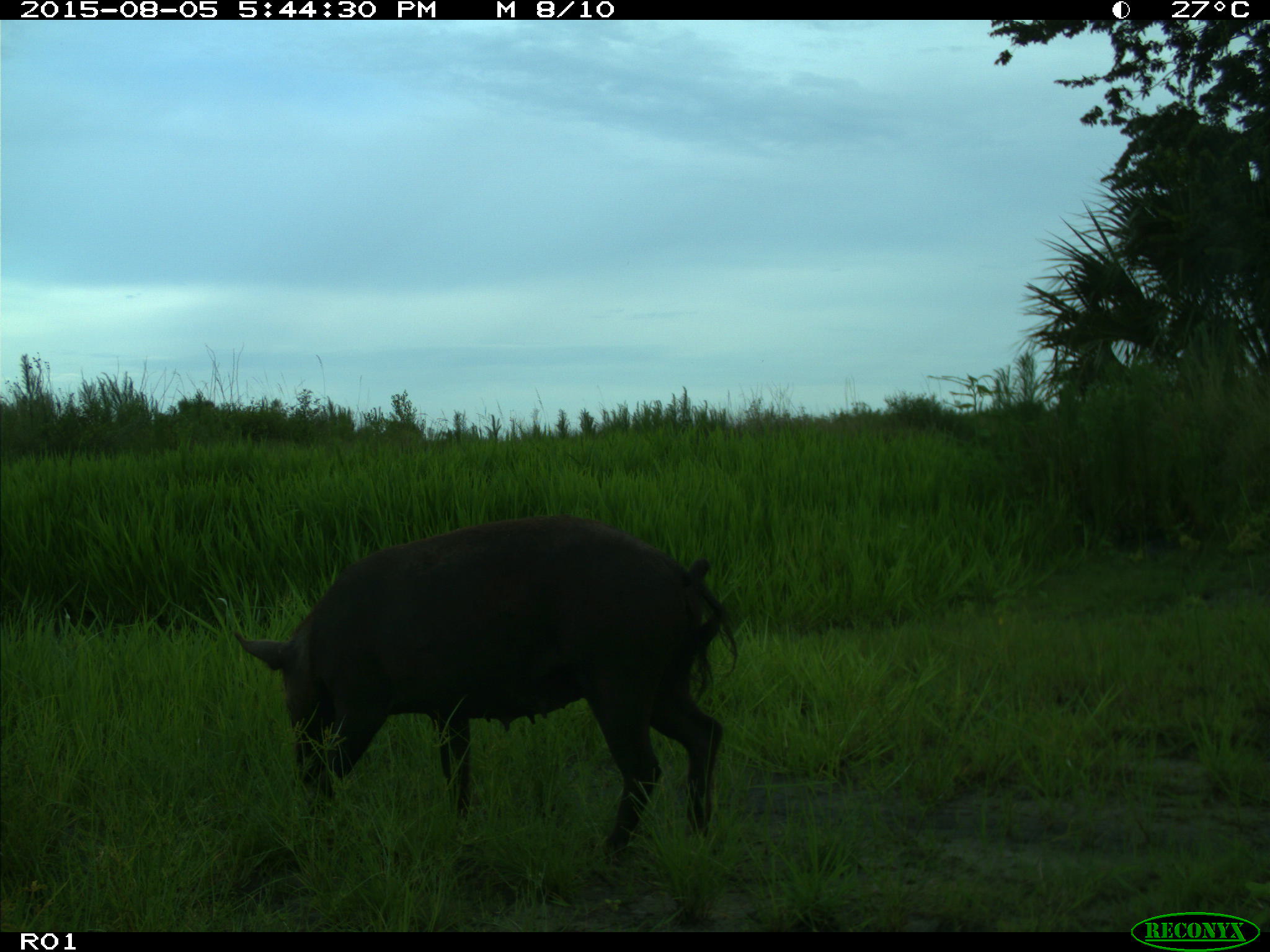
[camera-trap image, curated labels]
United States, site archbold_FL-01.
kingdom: Animalia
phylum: Chordata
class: Mammalia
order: Artiodactyla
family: Suidae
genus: Sus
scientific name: Sus scrofa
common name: wild boar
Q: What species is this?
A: Sus scrofa (wild boar).